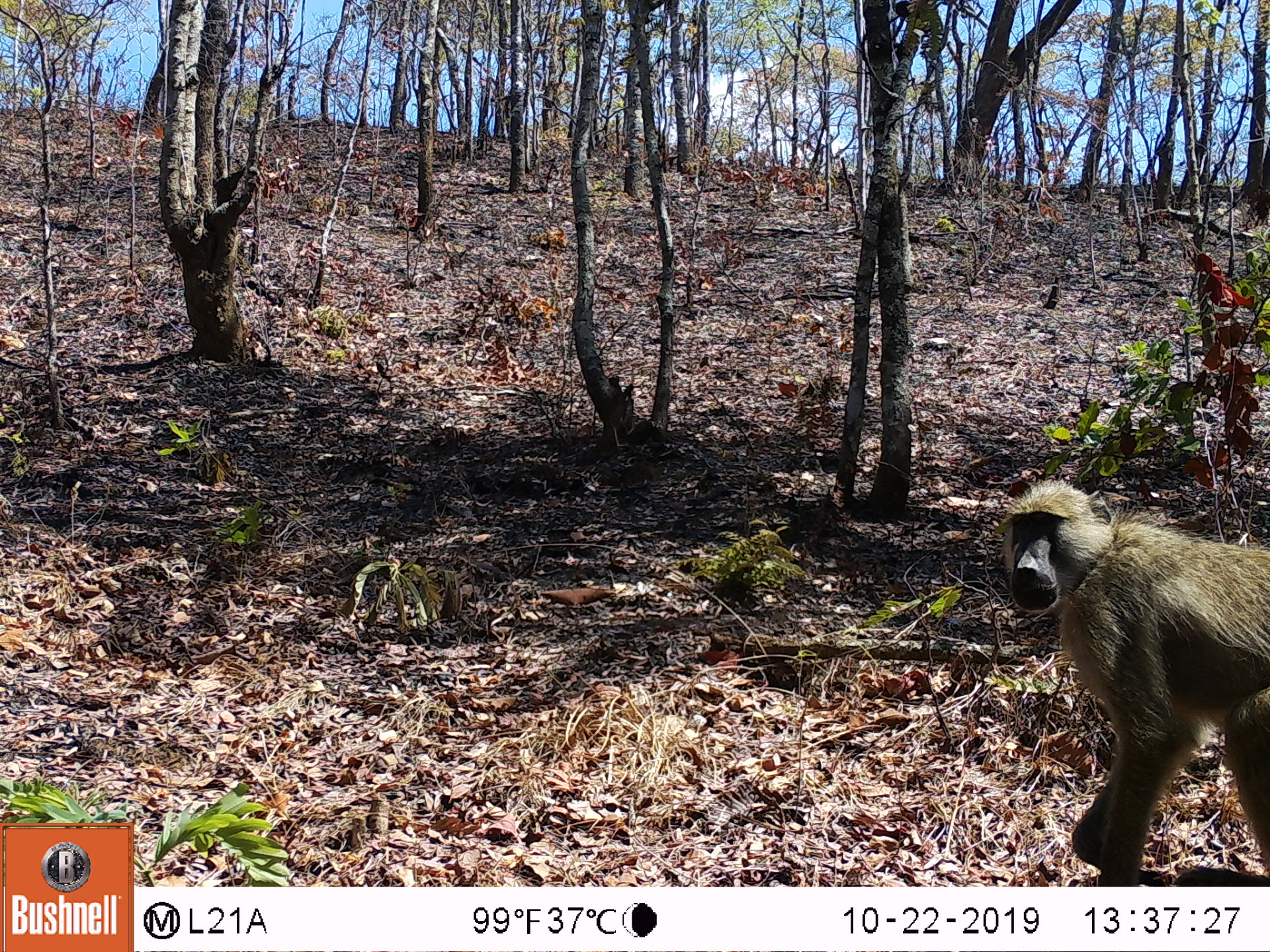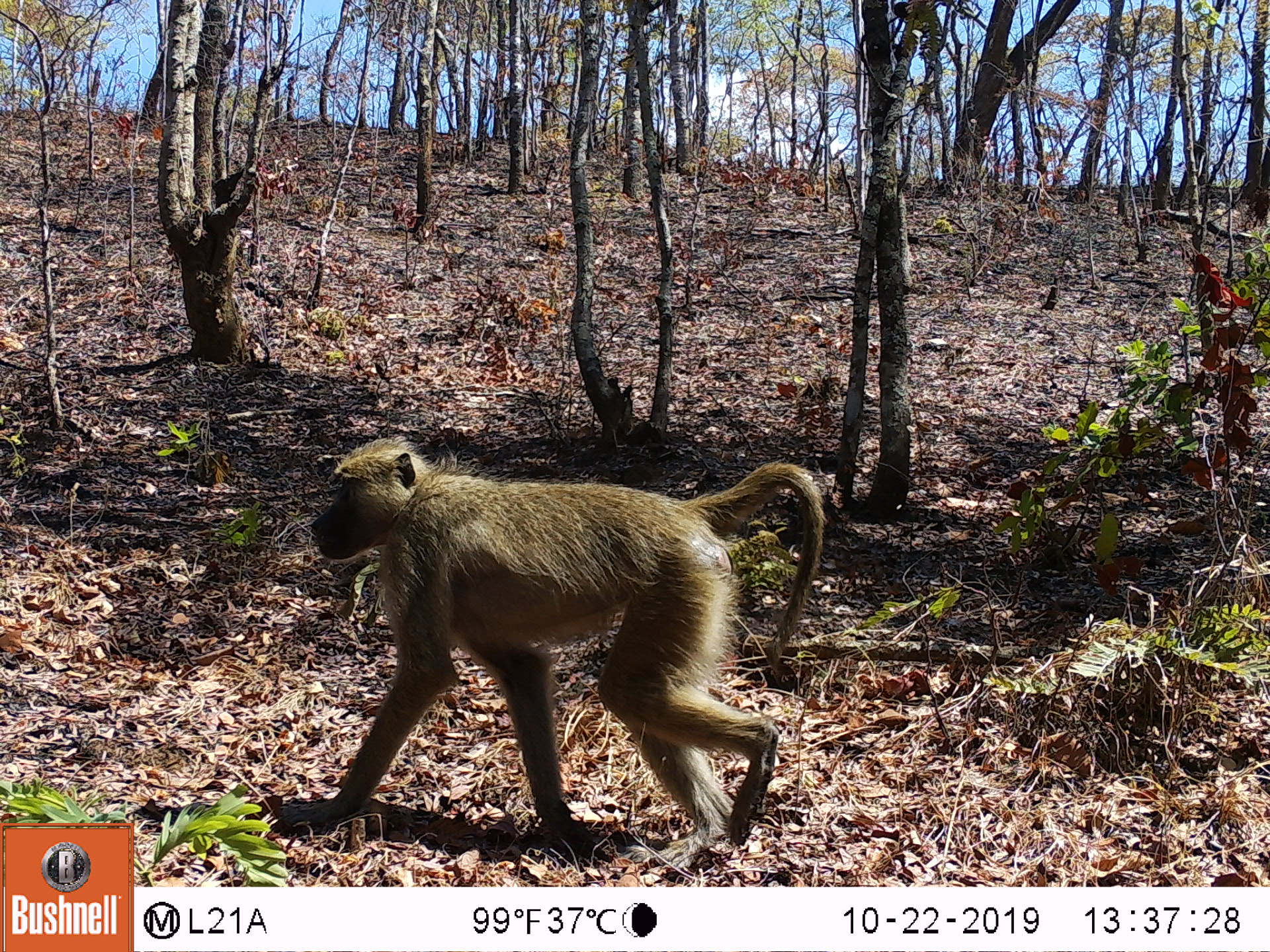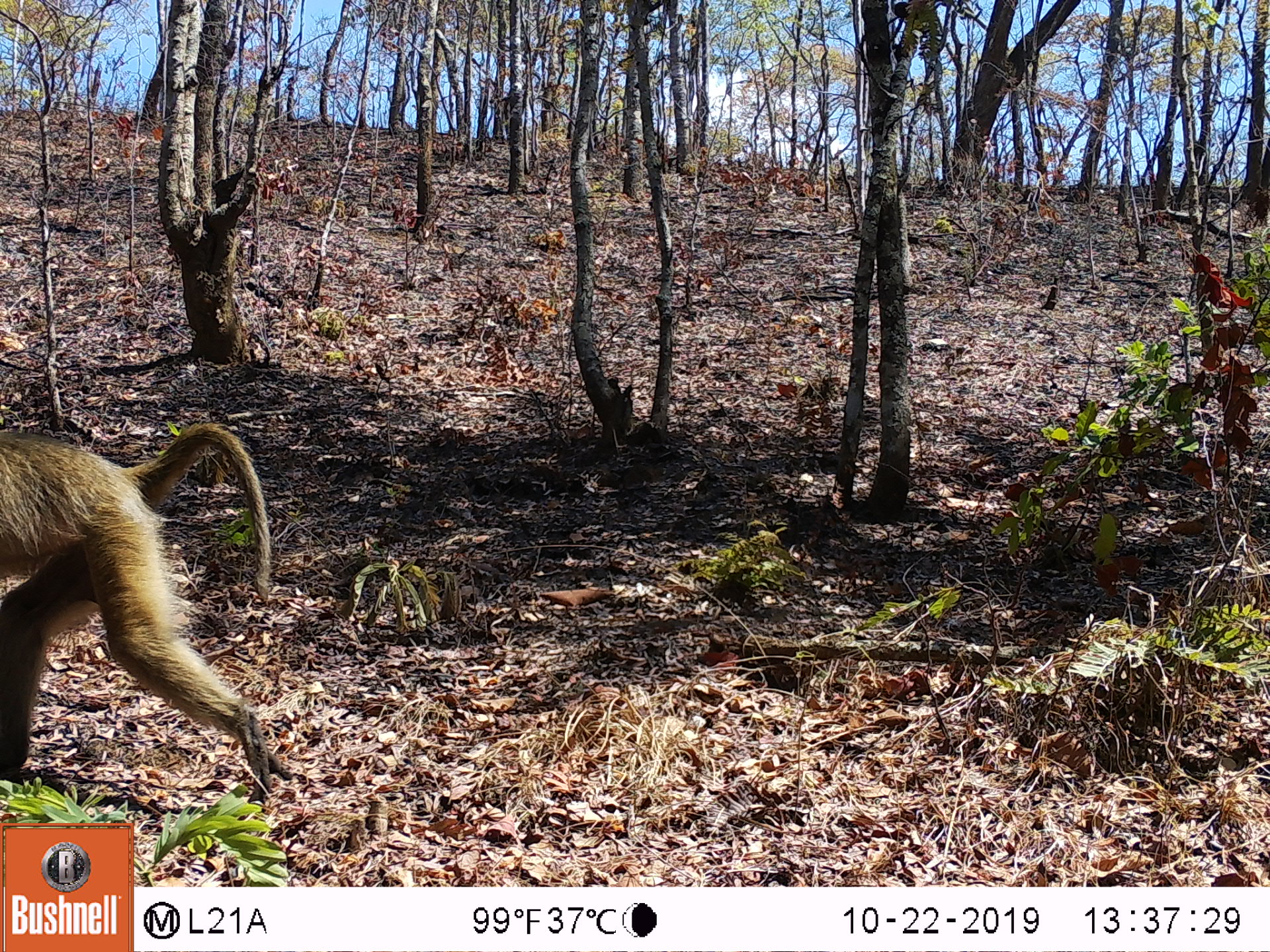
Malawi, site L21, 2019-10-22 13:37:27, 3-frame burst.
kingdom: Animalia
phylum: Chordata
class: Mammalia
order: Primates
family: Cercopithecidae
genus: Papio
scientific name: Papio cynocephalus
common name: yellow baboon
Yellow baboon (Papio cynocephalus), count 1.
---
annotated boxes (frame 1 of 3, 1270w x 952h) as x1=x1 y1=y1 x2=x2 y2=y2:
yellow baboon: x1=993 y1=476 x2=1268 y2=880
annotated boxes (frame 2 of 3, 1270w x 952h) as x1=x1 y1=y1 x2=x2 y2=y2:
yellow baboon: x1=302 y1=441 x2=821 y2=866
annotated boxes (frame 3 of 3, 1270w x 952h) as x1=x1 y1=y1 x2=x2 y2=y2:
yellow baboon: x1=0 y1=419 x2=300 y2=816